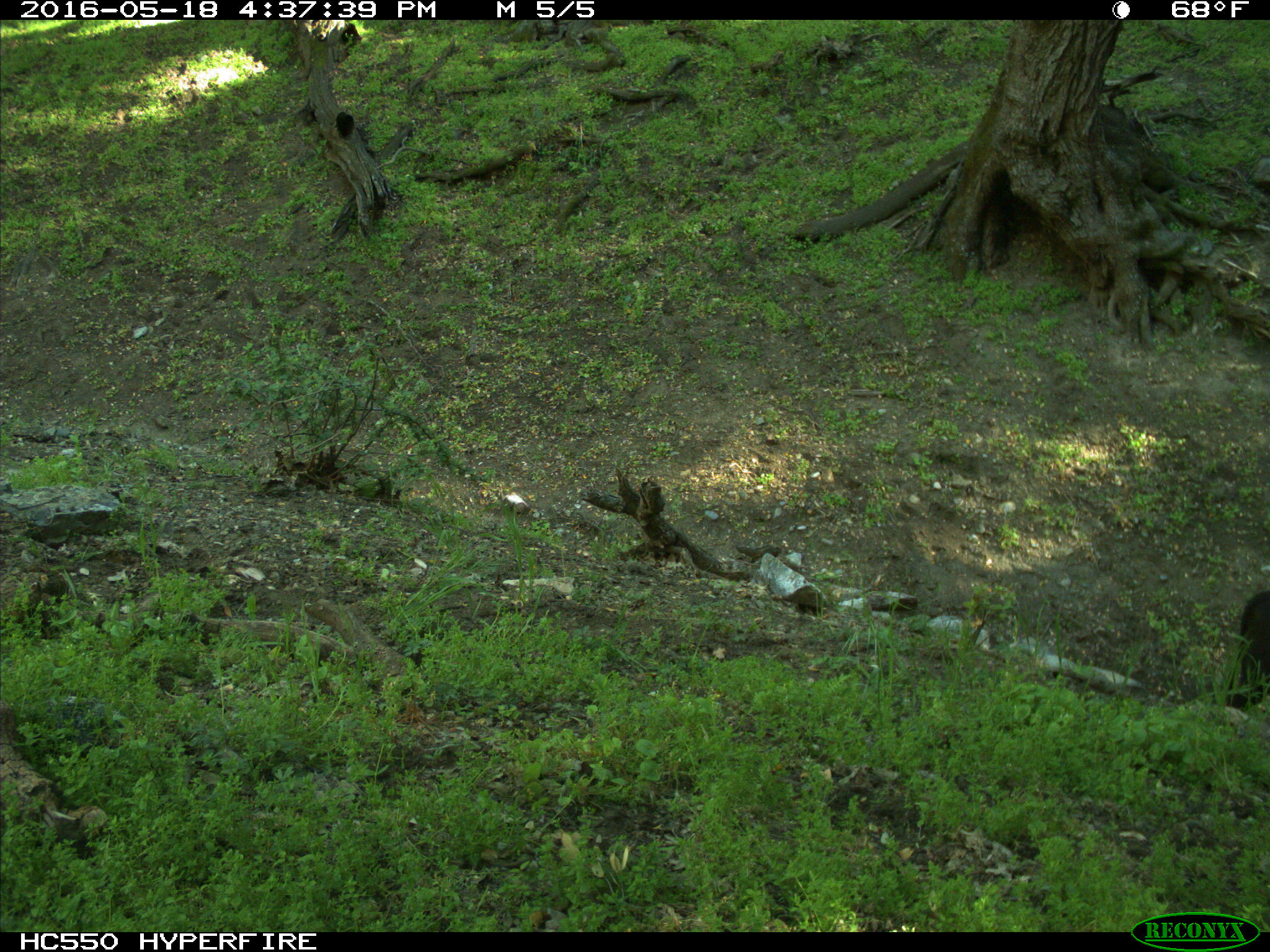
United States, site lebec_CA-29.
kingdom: Animalia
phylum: Chordata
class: Mammalia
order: Artiodactyla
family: Bovidae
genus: Bos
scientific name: Bos taurus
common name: domestic cow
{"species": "Bos taurus (domestic cow)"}